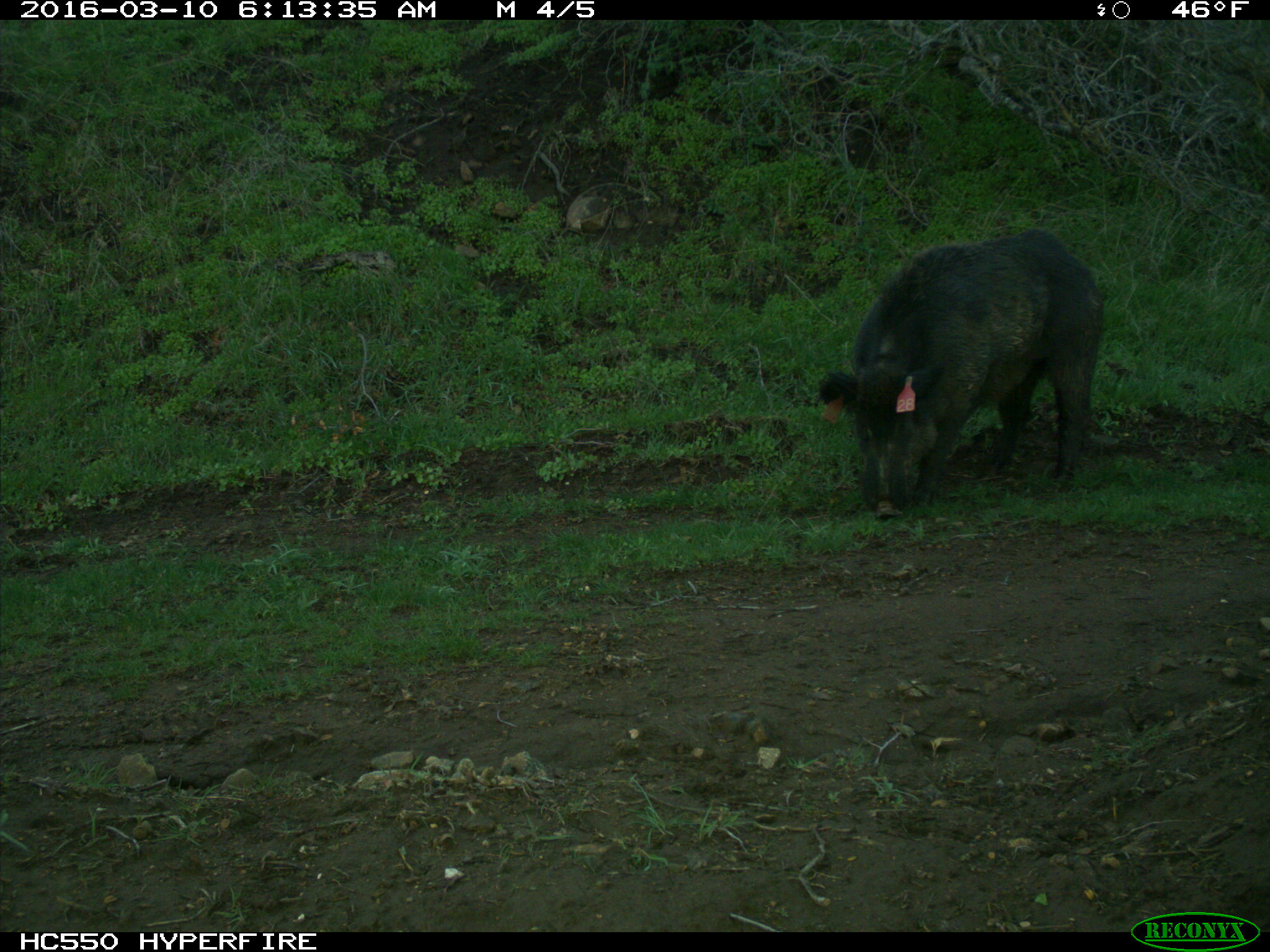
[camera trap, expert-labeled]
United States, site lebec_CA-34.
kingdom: Animalia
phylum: Chordata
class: Mammalia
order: Artiodactyla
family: Suidae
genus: Sus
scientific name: Sus scrofa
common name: wild boar